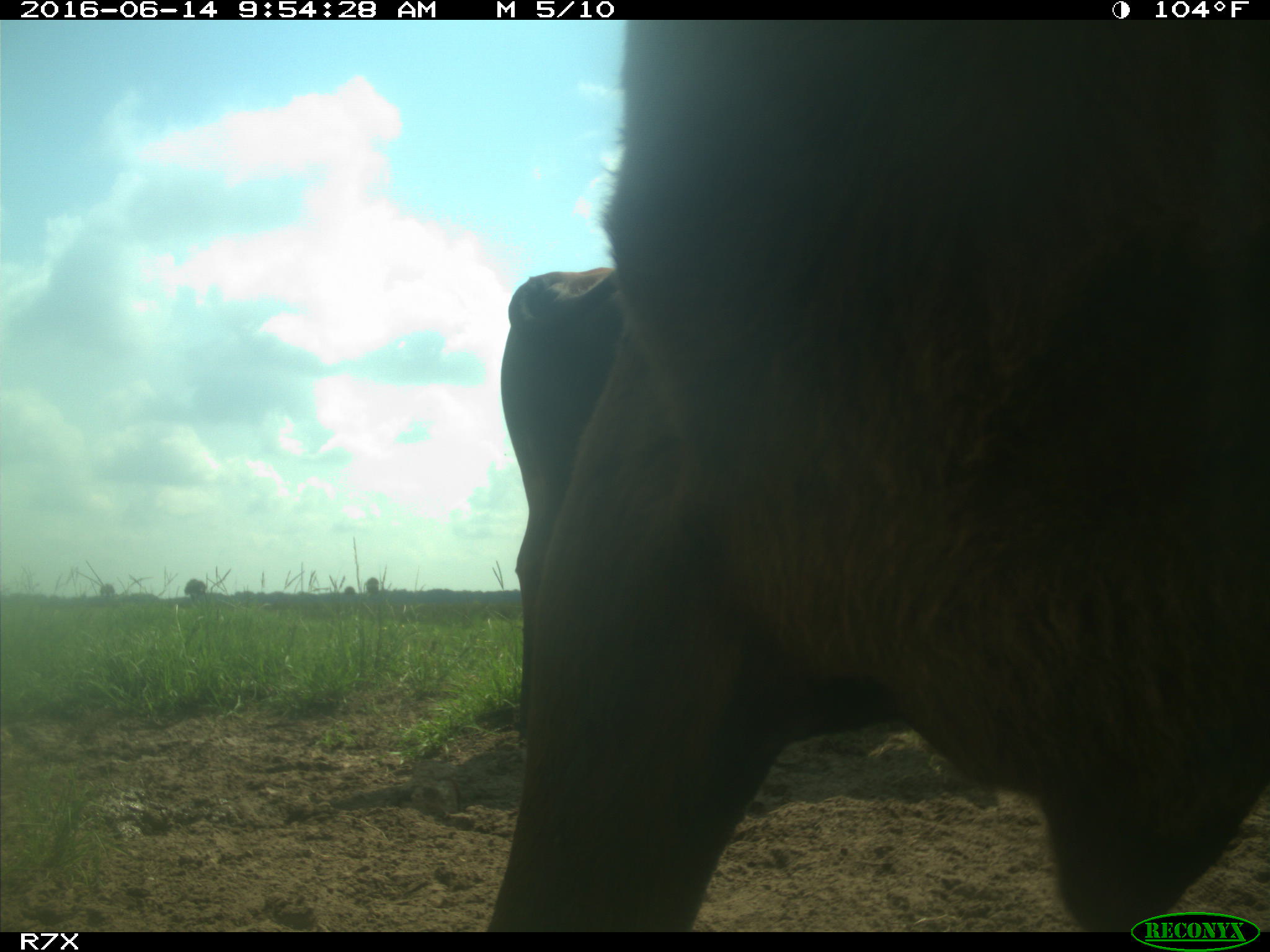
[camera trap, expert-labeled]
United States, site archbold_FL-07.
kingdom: Animalia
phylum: Chordata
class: Mammalia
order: Artiodactyla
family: Bovidae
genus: Bos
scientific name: Bos taurus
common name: domestic cow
Bos taurus (domestic cow).